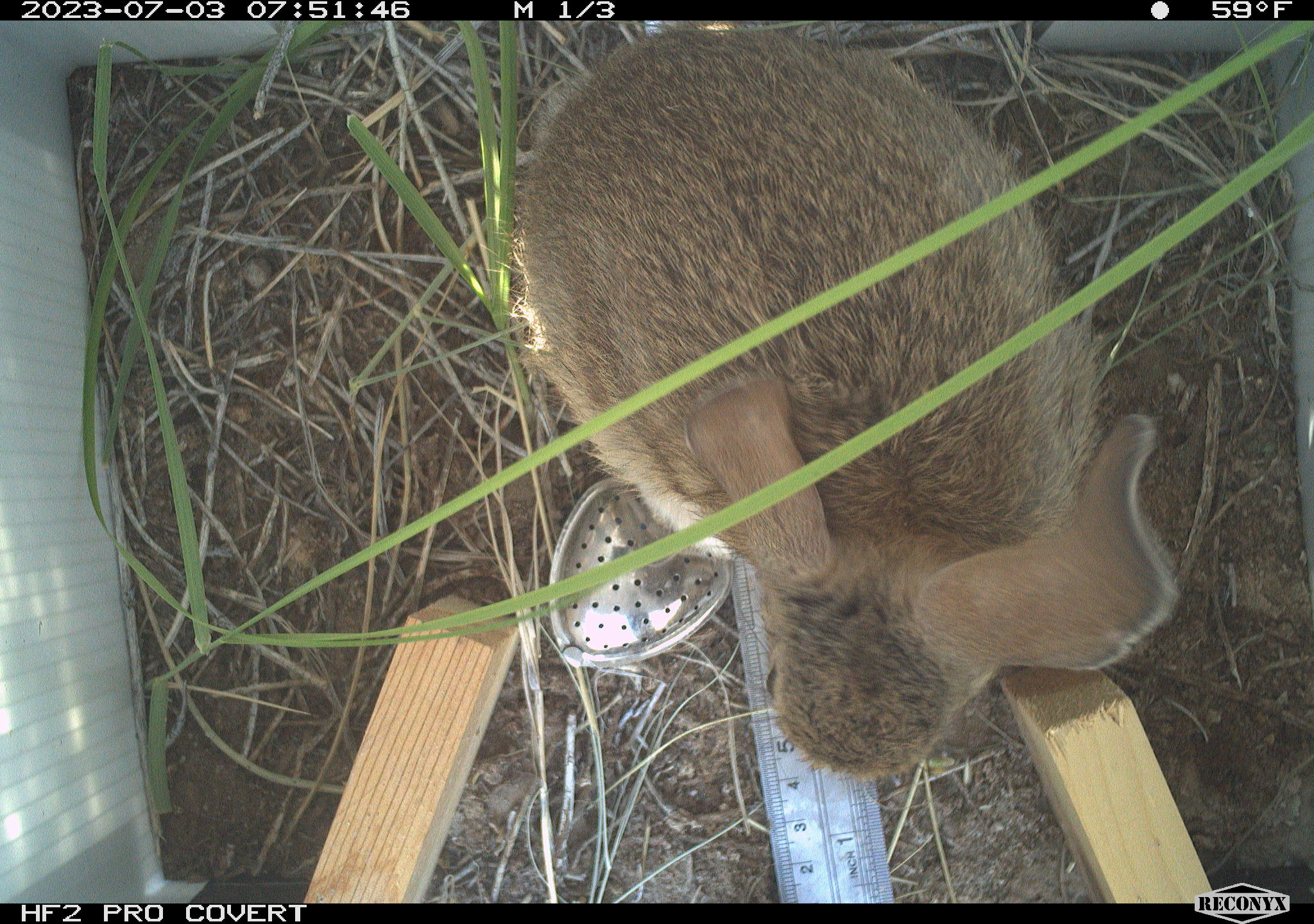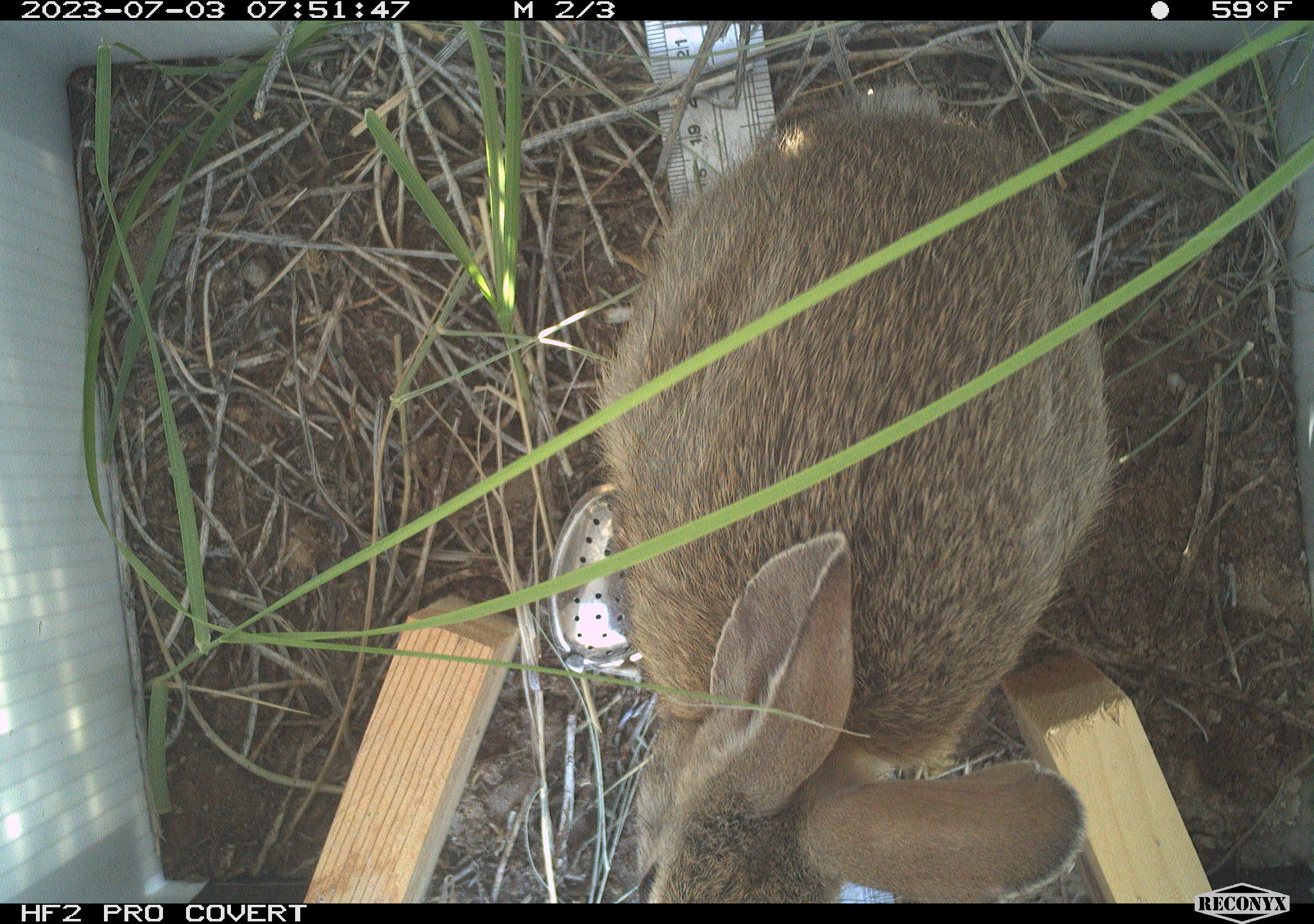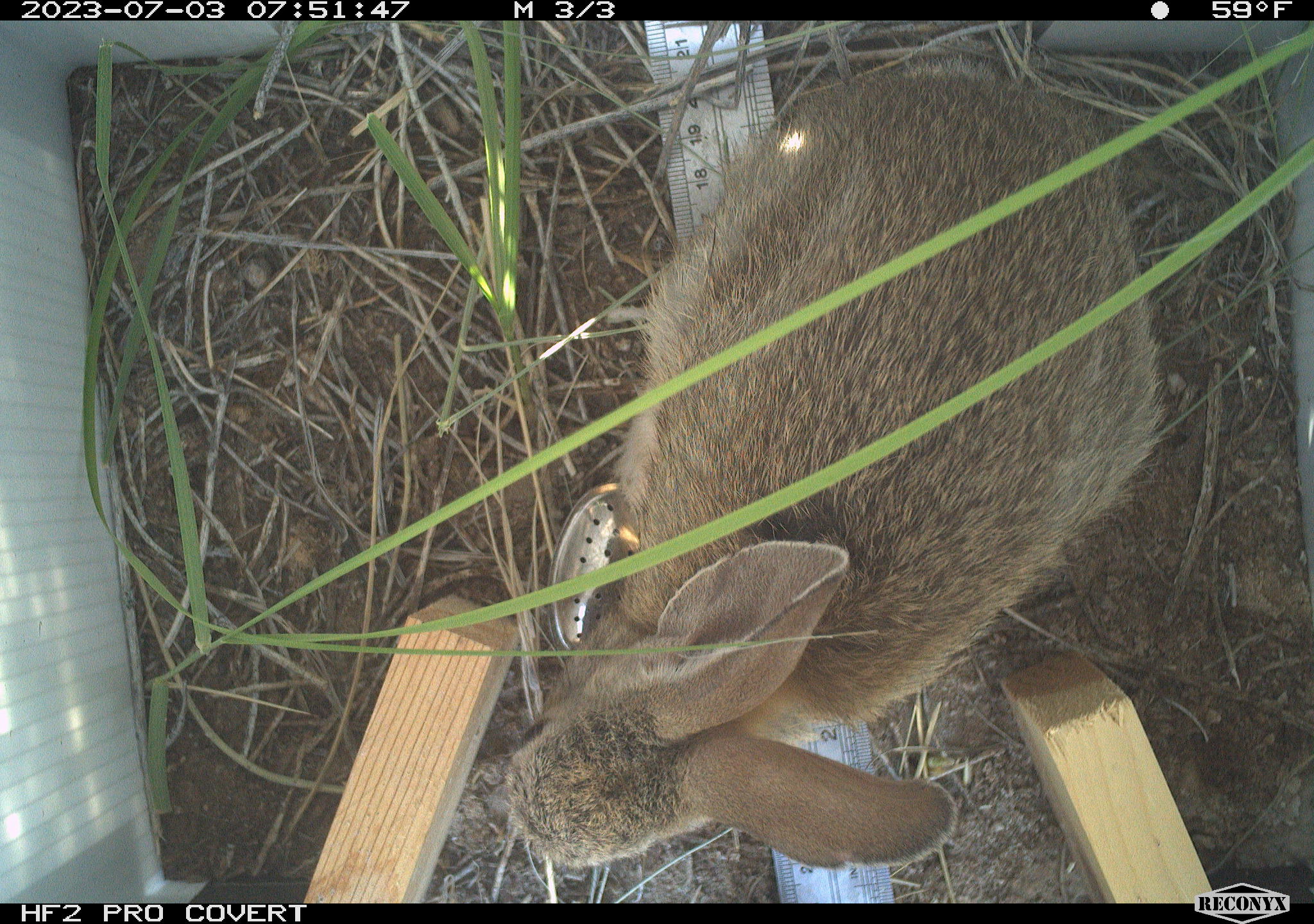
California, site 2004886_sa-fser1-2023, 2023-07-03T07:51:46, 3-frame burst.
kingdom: Animalia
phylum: Chordata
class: Mammalia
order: Lagomorpha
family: Leporidae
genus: Sylvilagus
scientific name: Sylvilagus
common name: cottontail rabbits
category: sylvilagus species